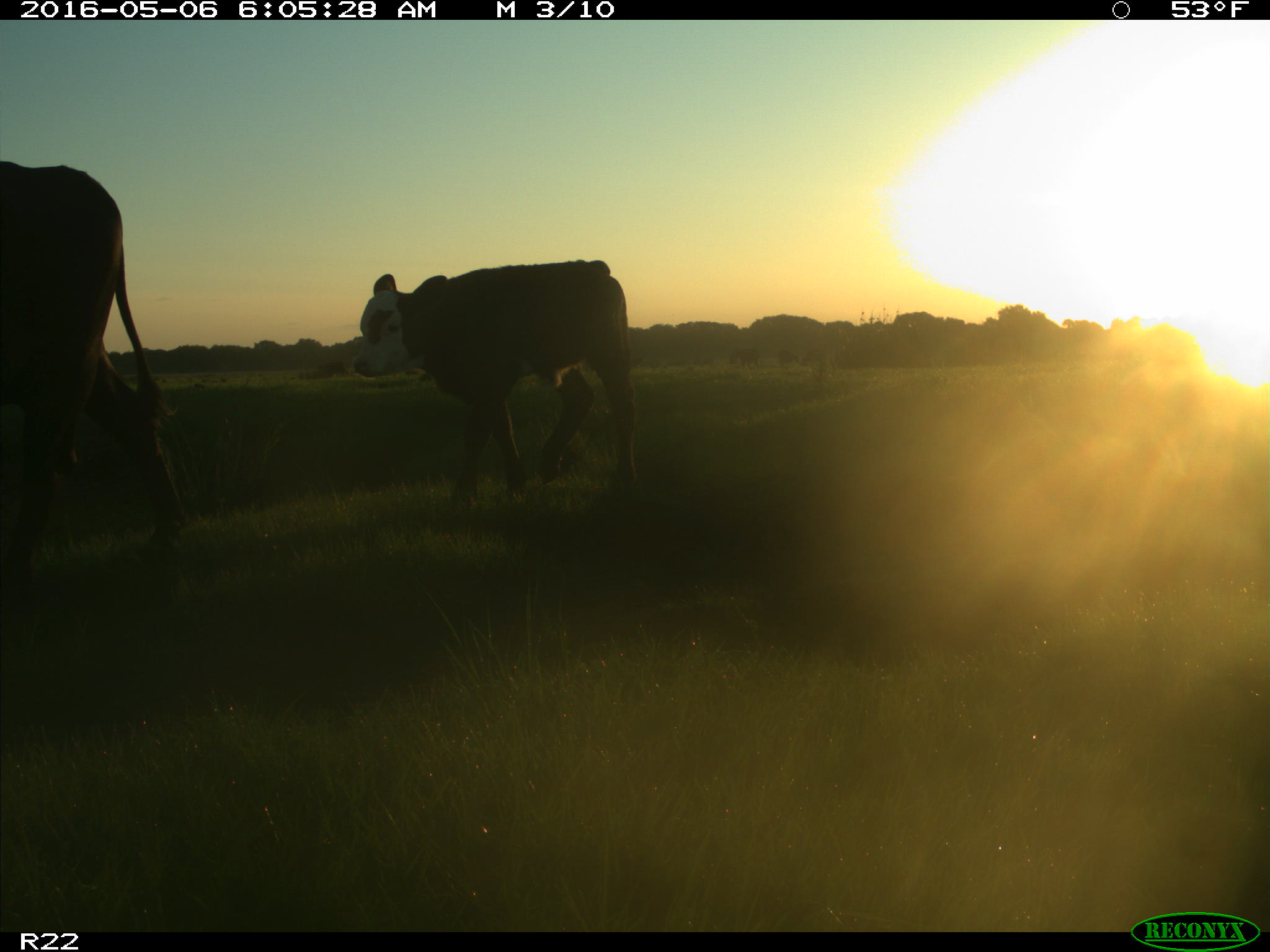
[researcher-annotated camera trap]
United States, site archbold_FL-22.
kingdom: Animalia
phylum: Chordata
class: Mammalia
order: Artiodactyla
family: Bovidae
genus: Bos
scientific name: Bos taurus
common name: domestic cow